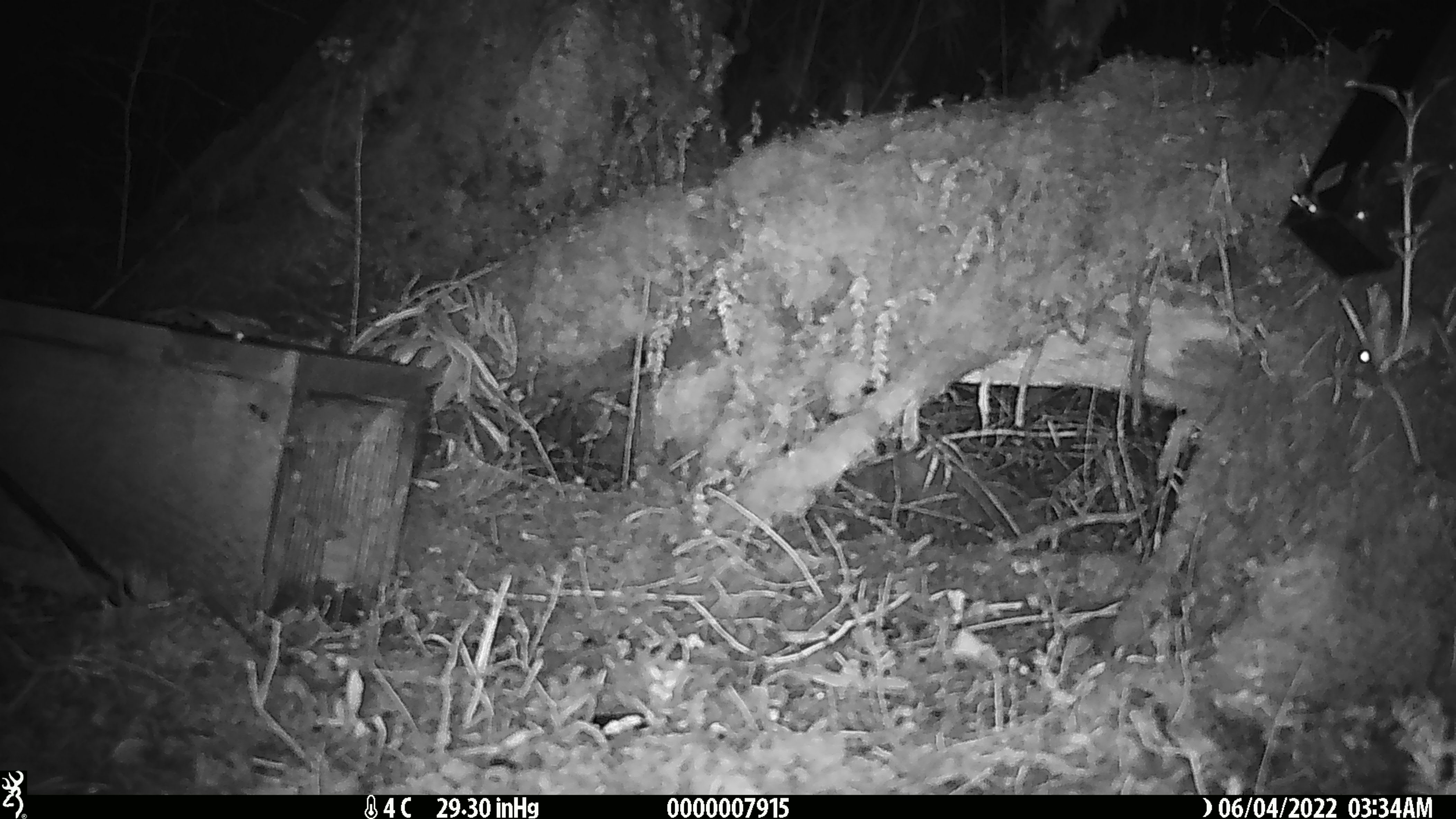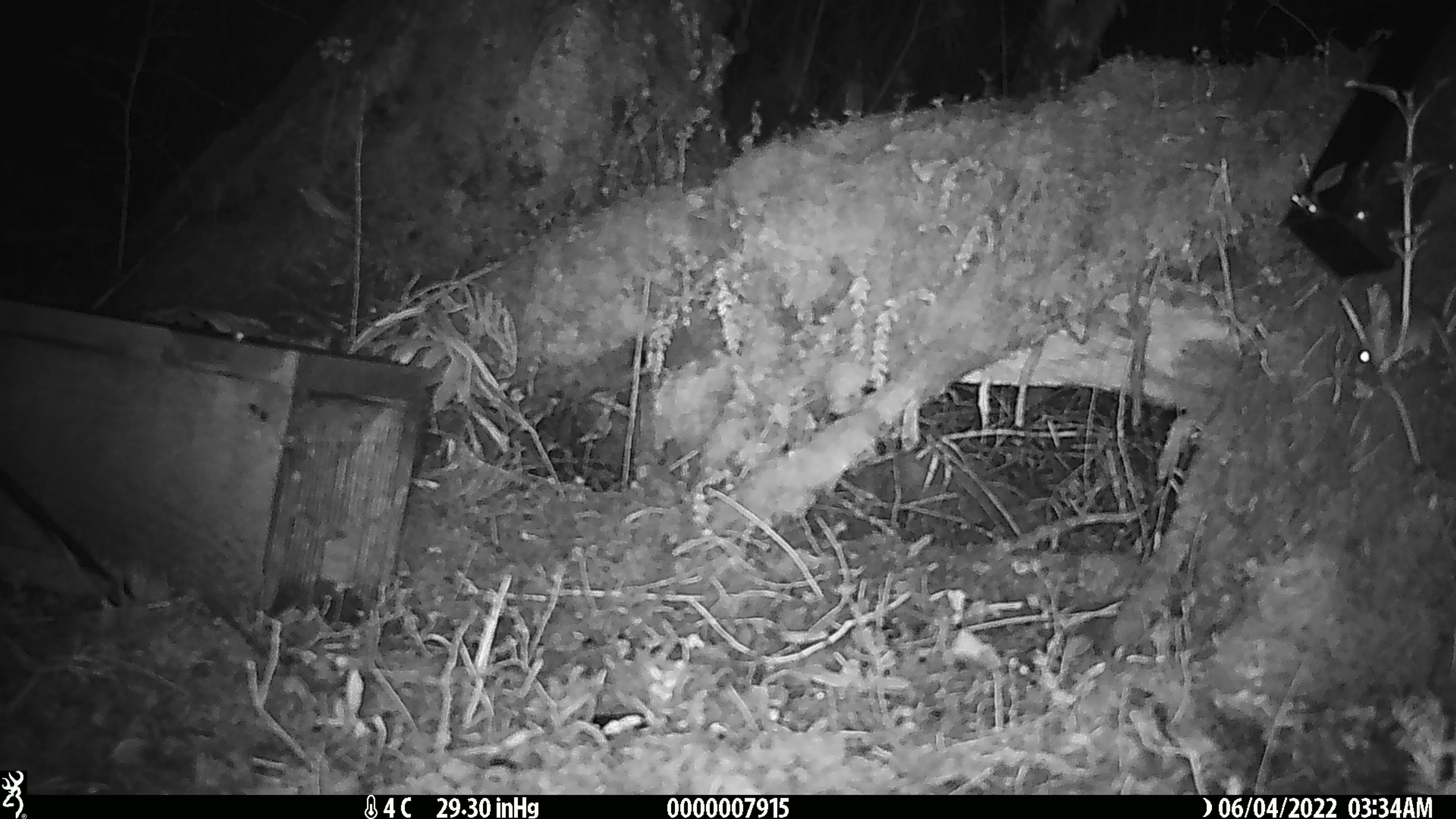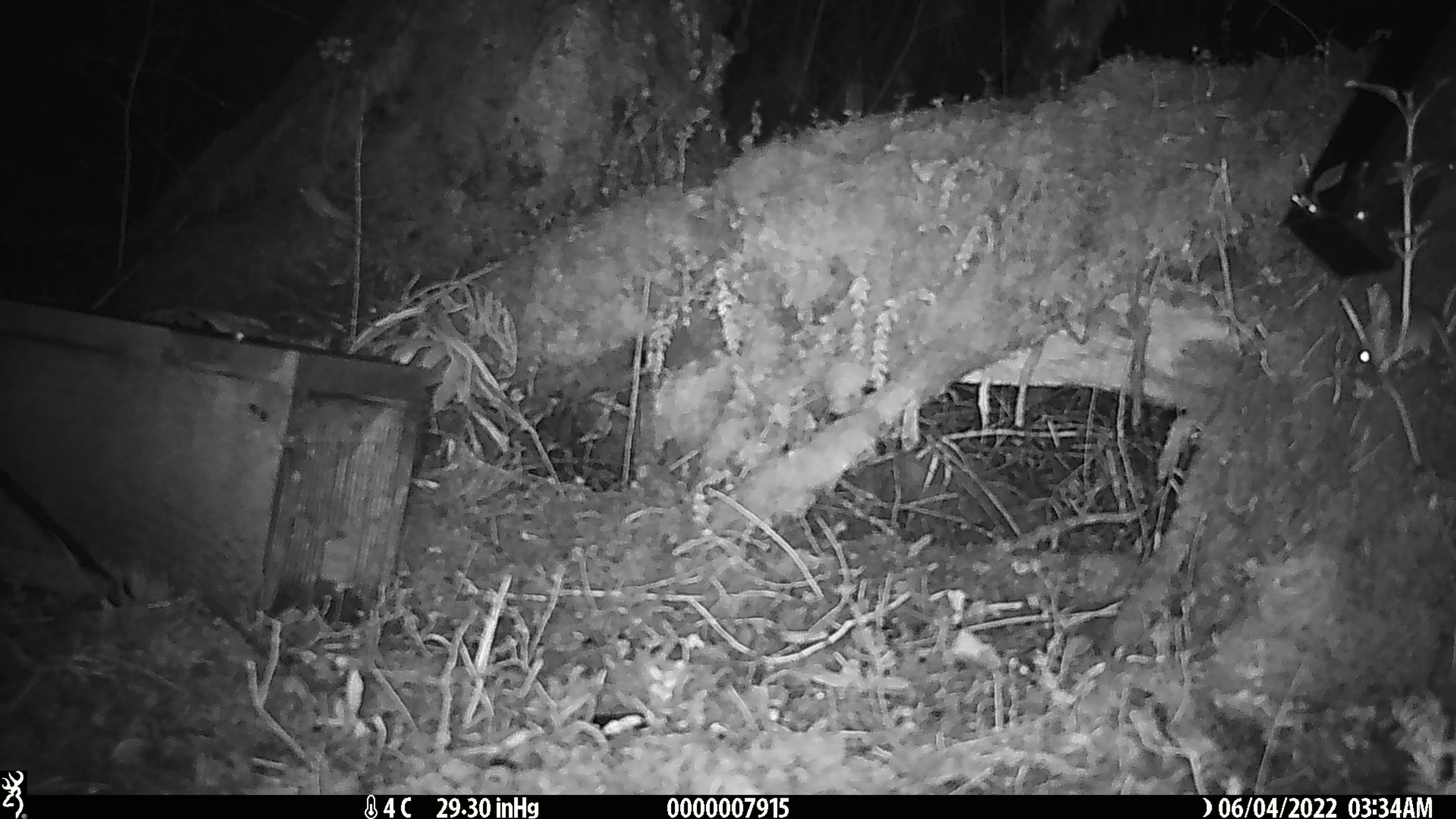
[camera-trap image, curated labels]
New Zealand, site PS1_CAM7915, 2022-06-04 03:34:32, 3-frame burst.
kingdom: Animalia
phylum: Chordata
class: Mammalia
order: Rodentia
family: Muridae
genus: Mus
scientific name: Mus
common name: mouse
Mouse (Mus).